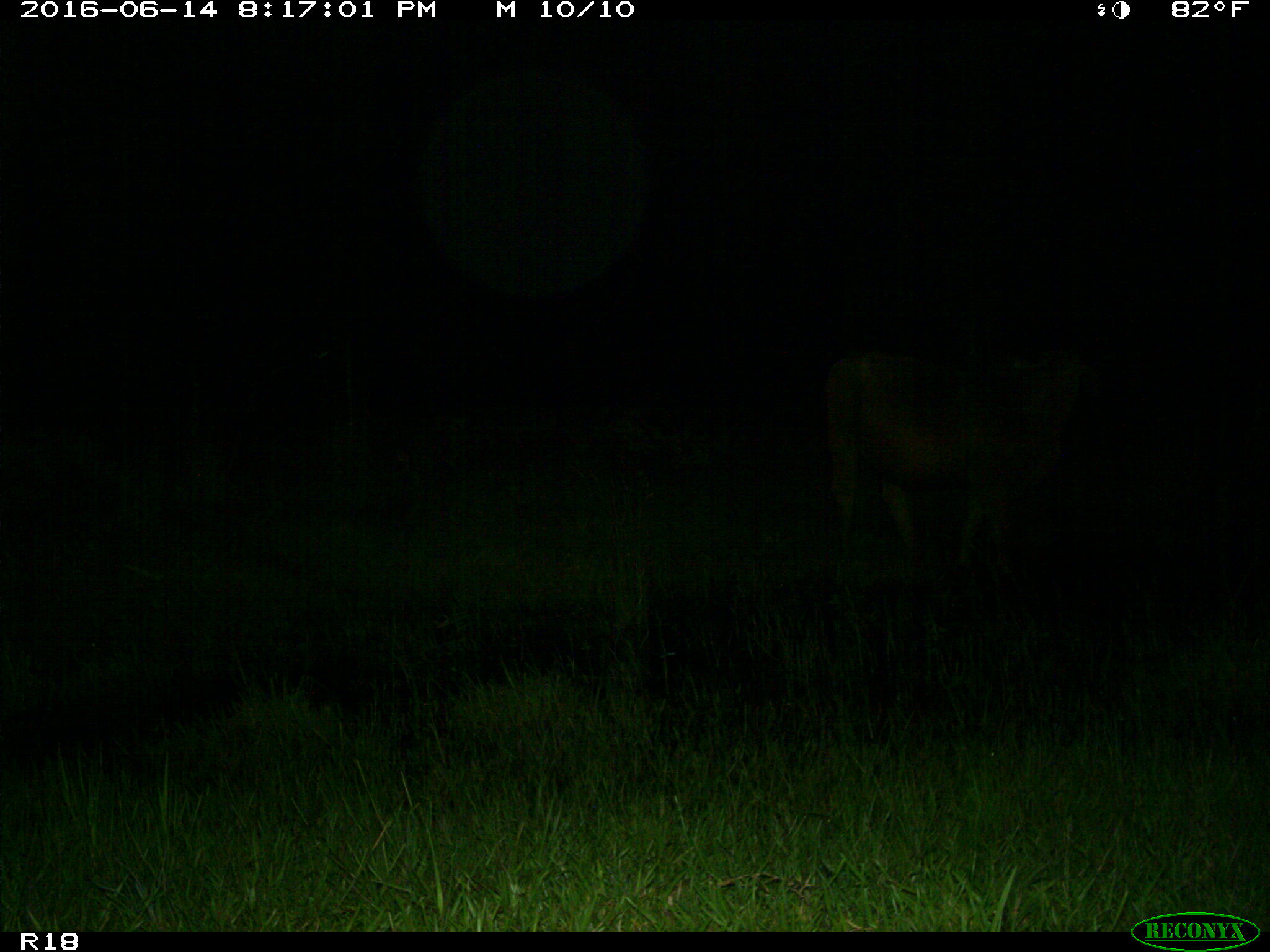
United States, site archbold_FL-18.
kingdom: Animalia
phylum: Chordata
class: Mammalia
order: Artiodactyla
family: Bovidae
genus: Bos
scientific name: Bos taurus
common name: domestic cow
Bos taurus (domestic cow).